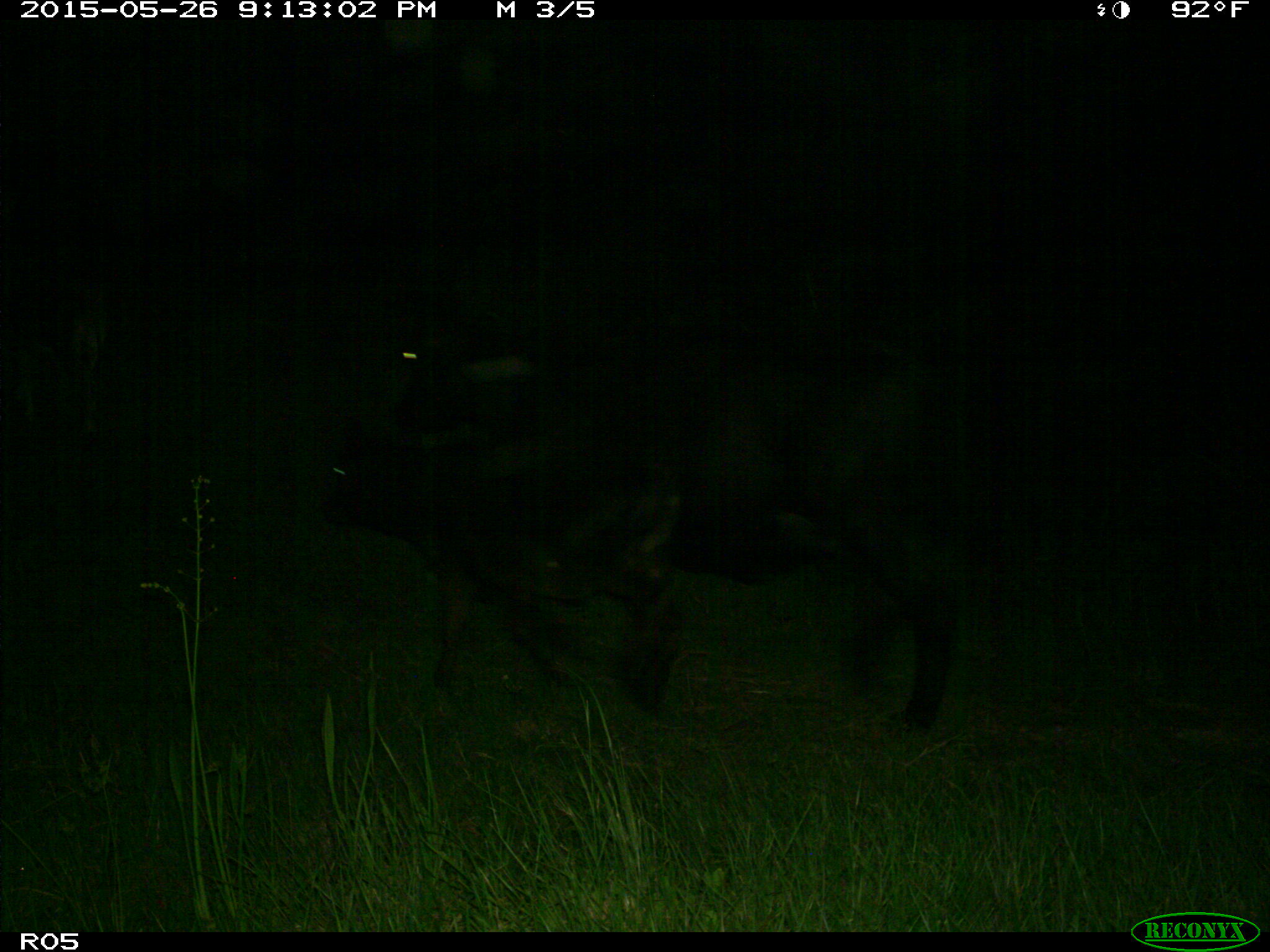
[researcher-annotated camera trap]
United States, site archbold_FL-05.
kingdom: Animalia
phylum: Chordata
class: Mammalia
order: Artiodactyla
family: Bovidae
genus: Bos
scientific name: Bos taurus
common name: domestic cow